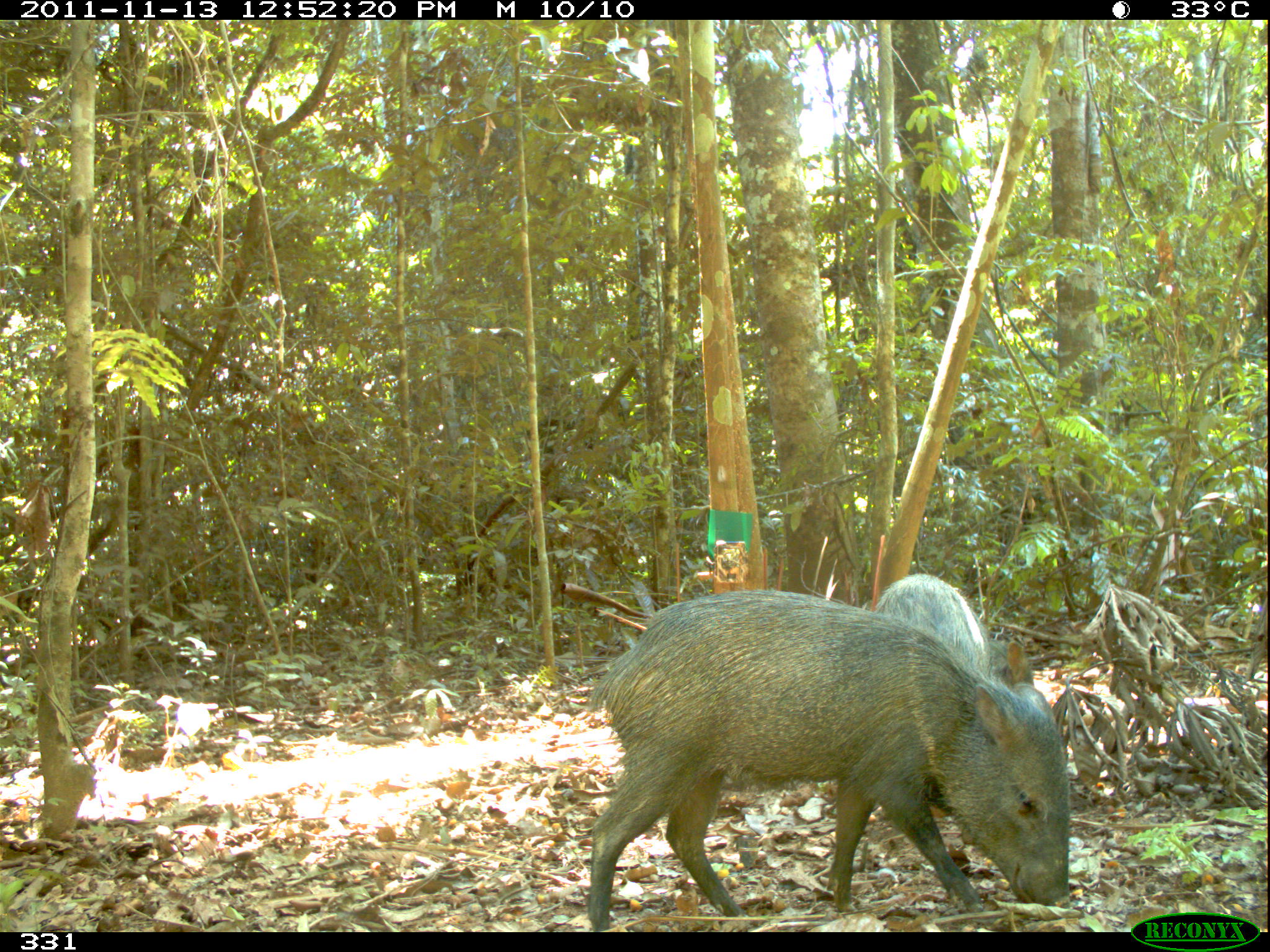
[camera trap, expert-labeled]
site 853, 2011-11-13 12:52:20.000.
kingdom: Animalia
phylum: Chordata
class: Mammalia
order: Artiodactyla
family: Tayassuidae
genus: Pecari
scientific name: Pecari tajacu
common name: collared peccary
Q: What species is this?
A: Pecari tajacu (collared peccary).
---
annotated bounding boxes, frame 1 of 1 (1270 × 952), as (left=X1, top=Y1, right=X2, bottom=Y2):
pecari tajacu: (left=586, top=589, right=1070, bottom=932); (left=871, top=570, right=1033, bottom=694)